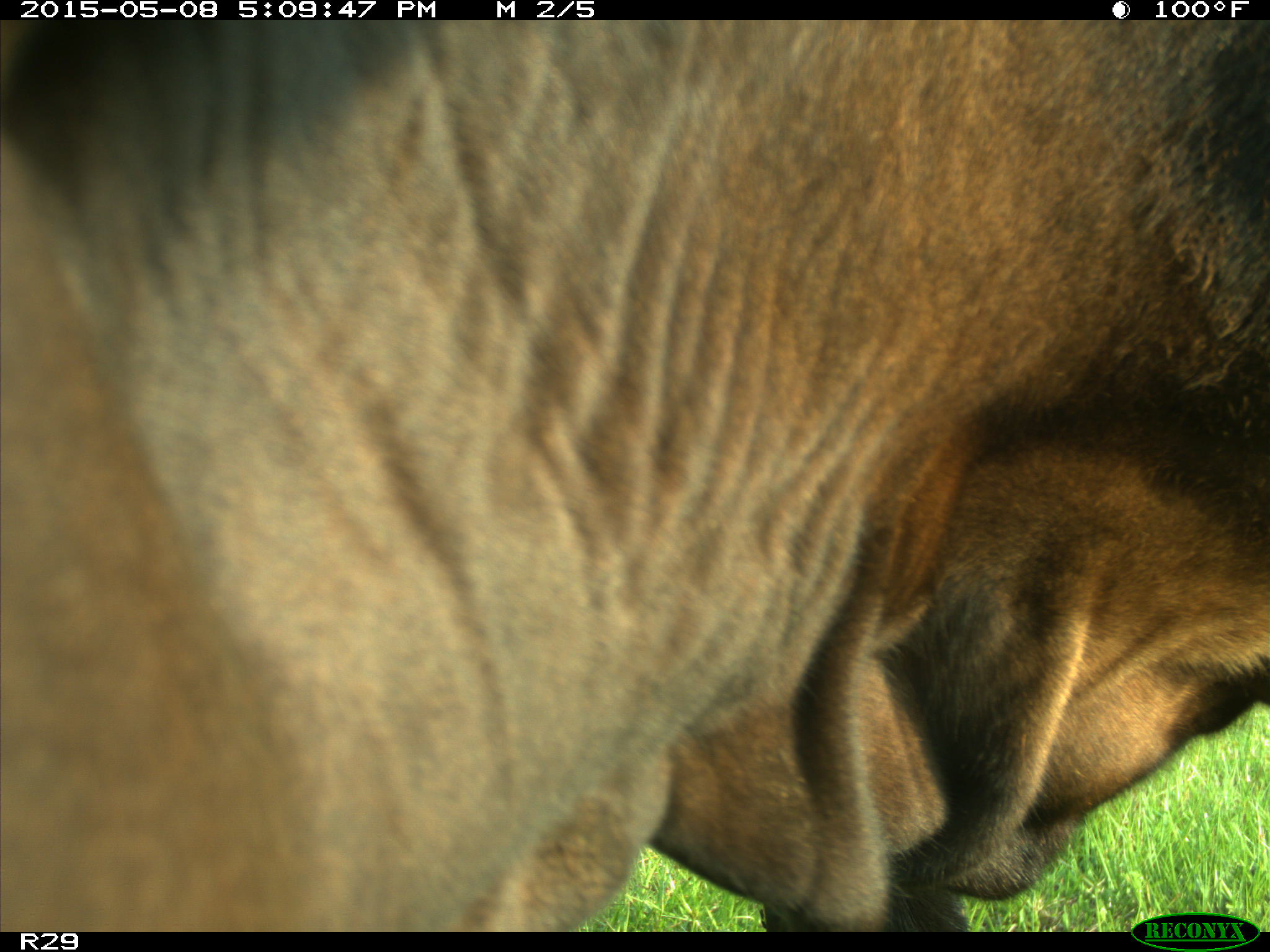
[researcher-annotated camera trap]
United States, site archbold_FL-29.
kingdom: Animalia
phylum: Chordata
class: Mammalia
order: Artiodactyla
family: Bovidae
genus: Bos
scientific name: Bos taurus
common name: domestic cow